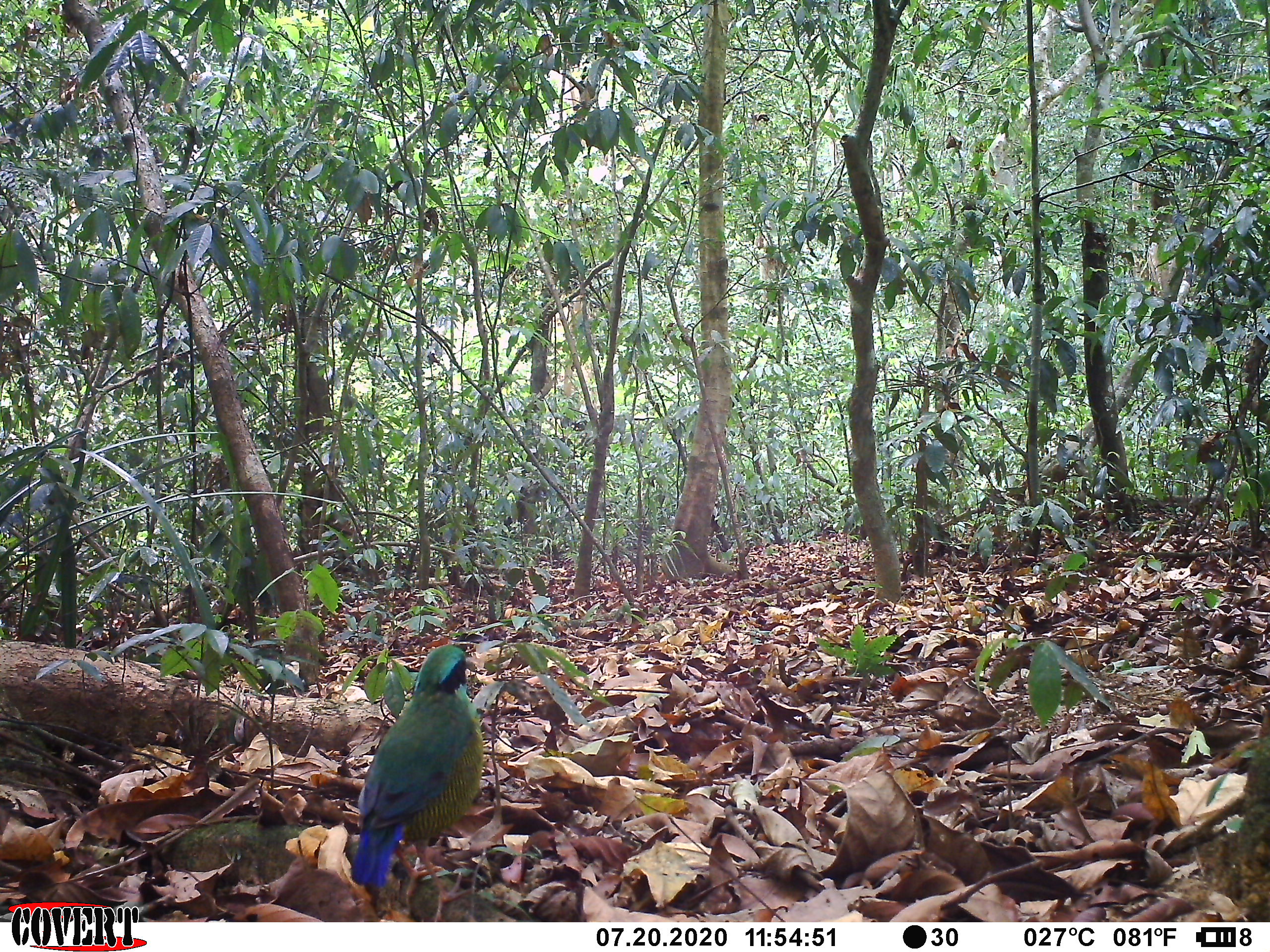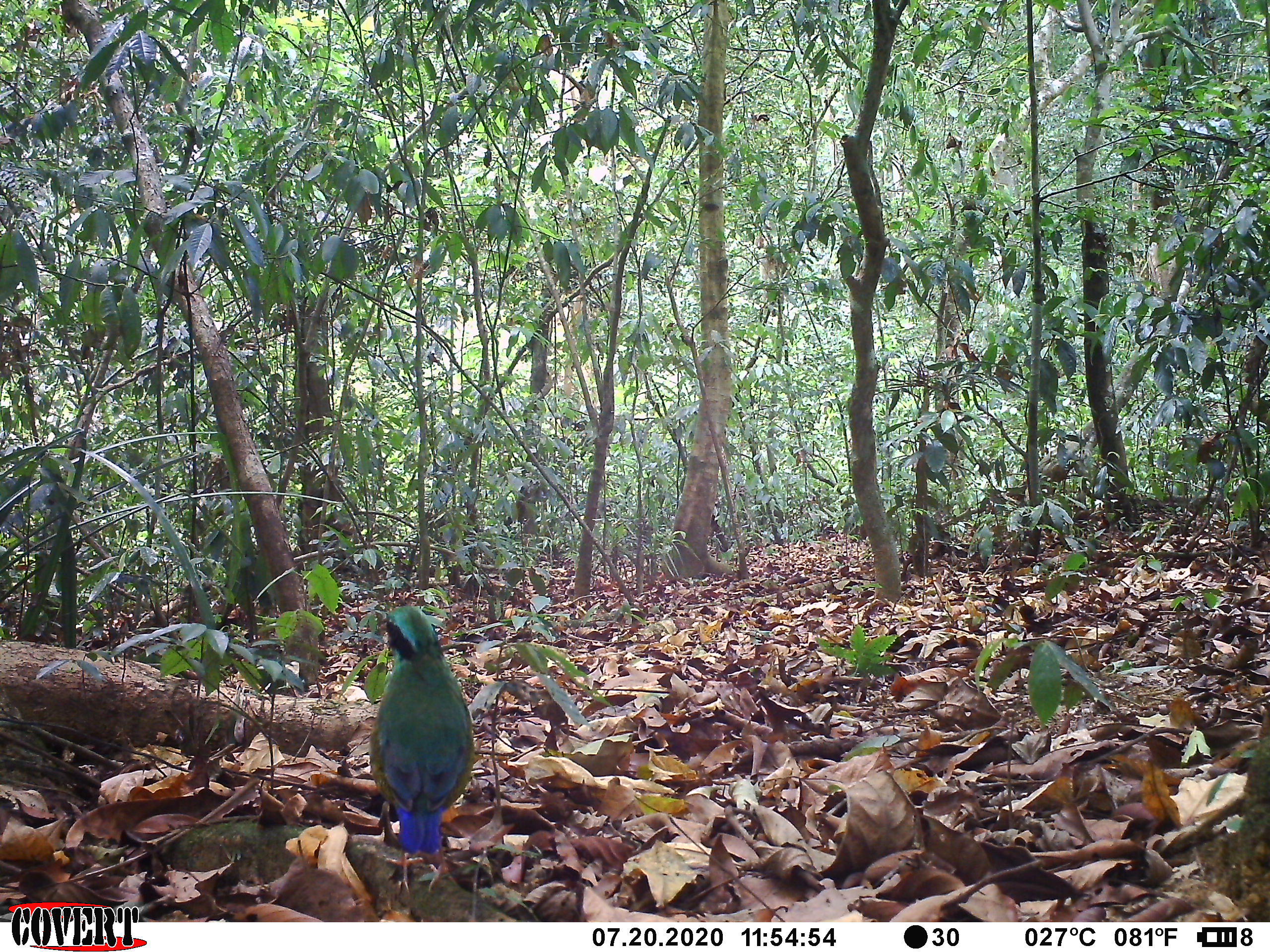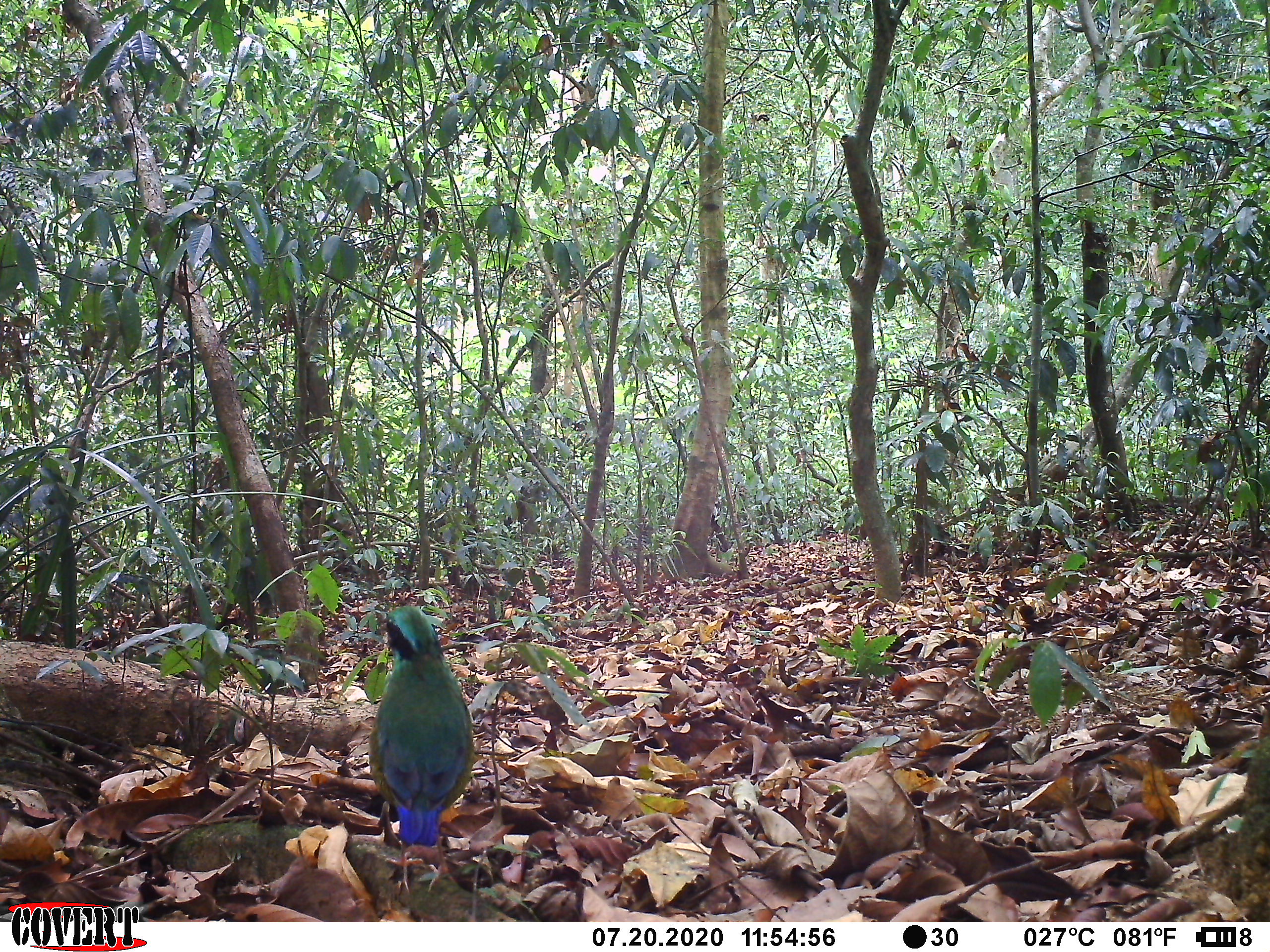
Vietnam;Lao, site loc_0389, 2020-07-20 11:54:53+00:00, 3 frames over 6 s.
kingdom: Animalia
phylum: Chordata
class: Aves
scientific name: Aves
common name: bird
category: unidentified bird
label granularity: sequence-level